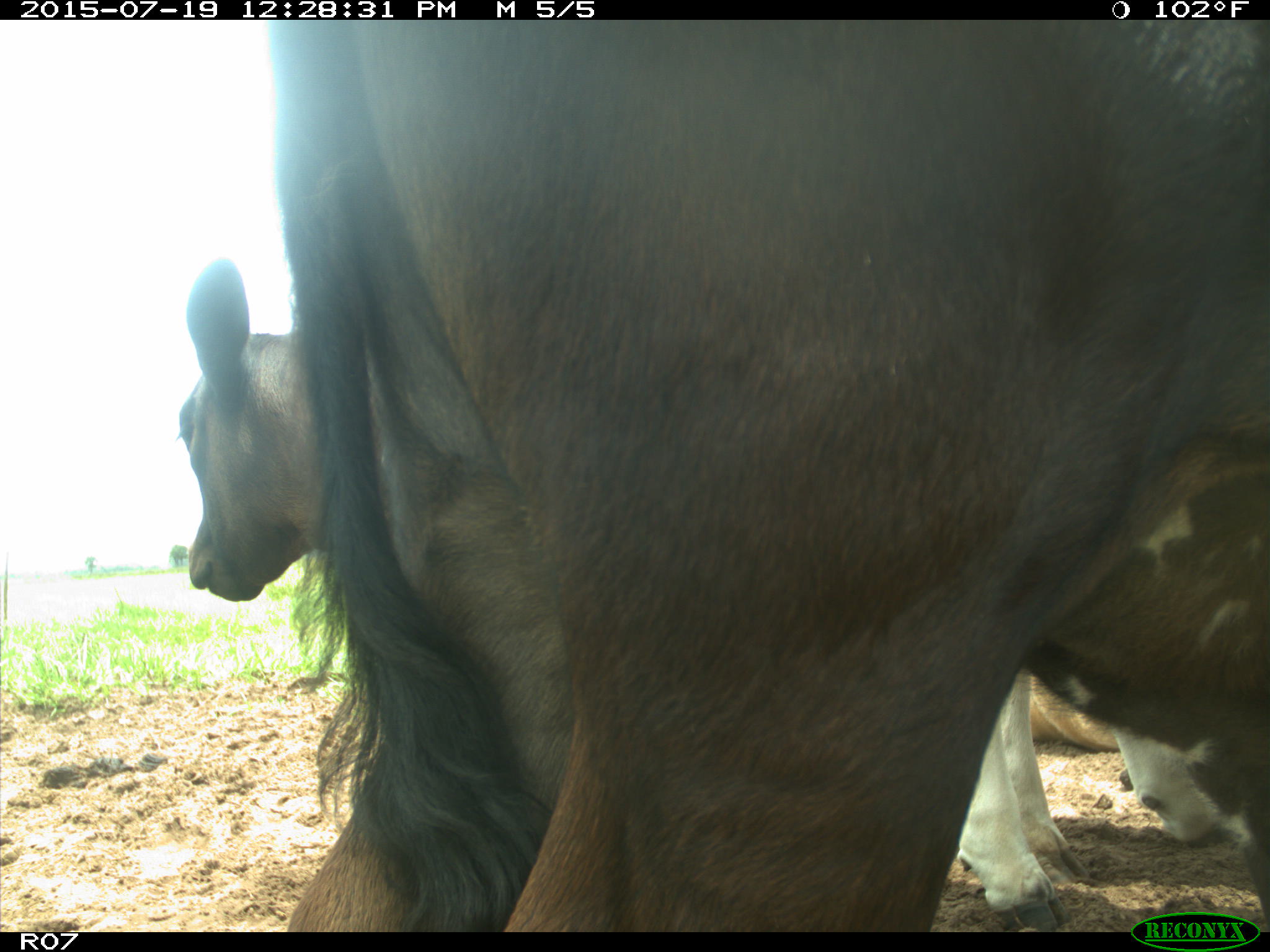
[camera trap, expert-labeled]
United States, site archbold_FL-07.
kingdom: Animalia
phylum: Chordata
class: Mammalia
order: Artiodactyla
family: Bovidae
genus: Bos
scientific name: Bos taurus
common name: domestic cow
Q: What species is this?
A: Bos taurus (domestic cow).